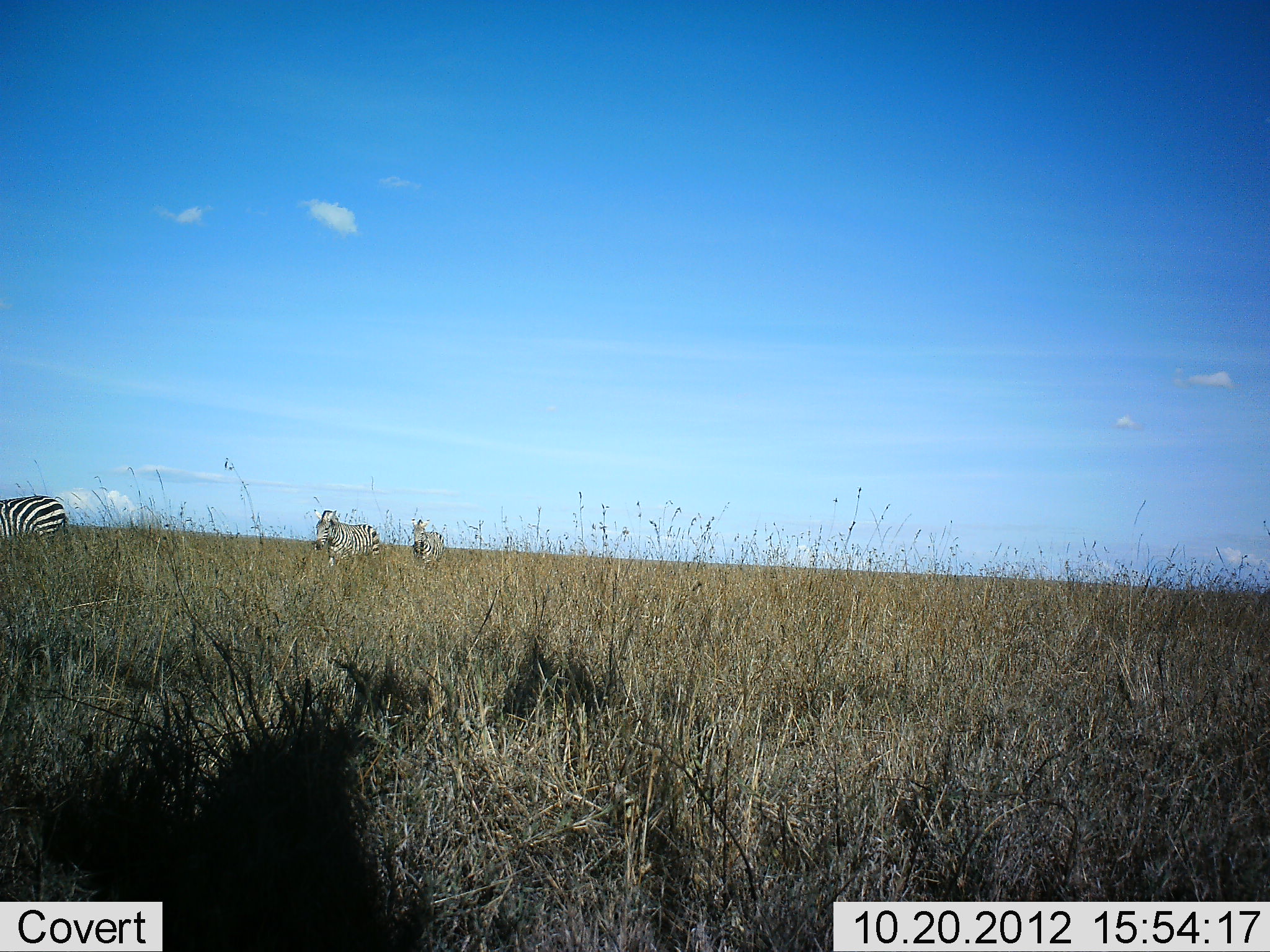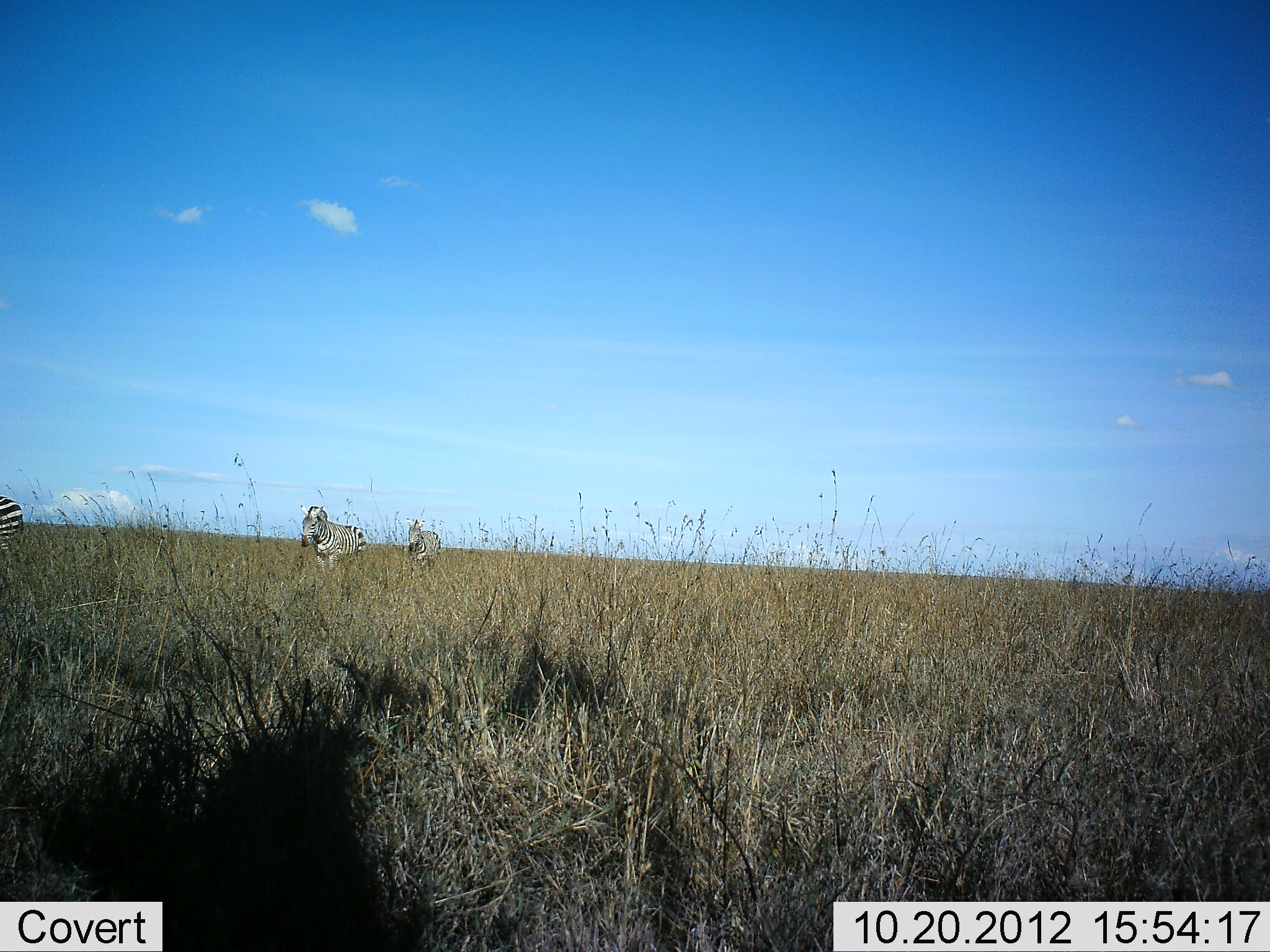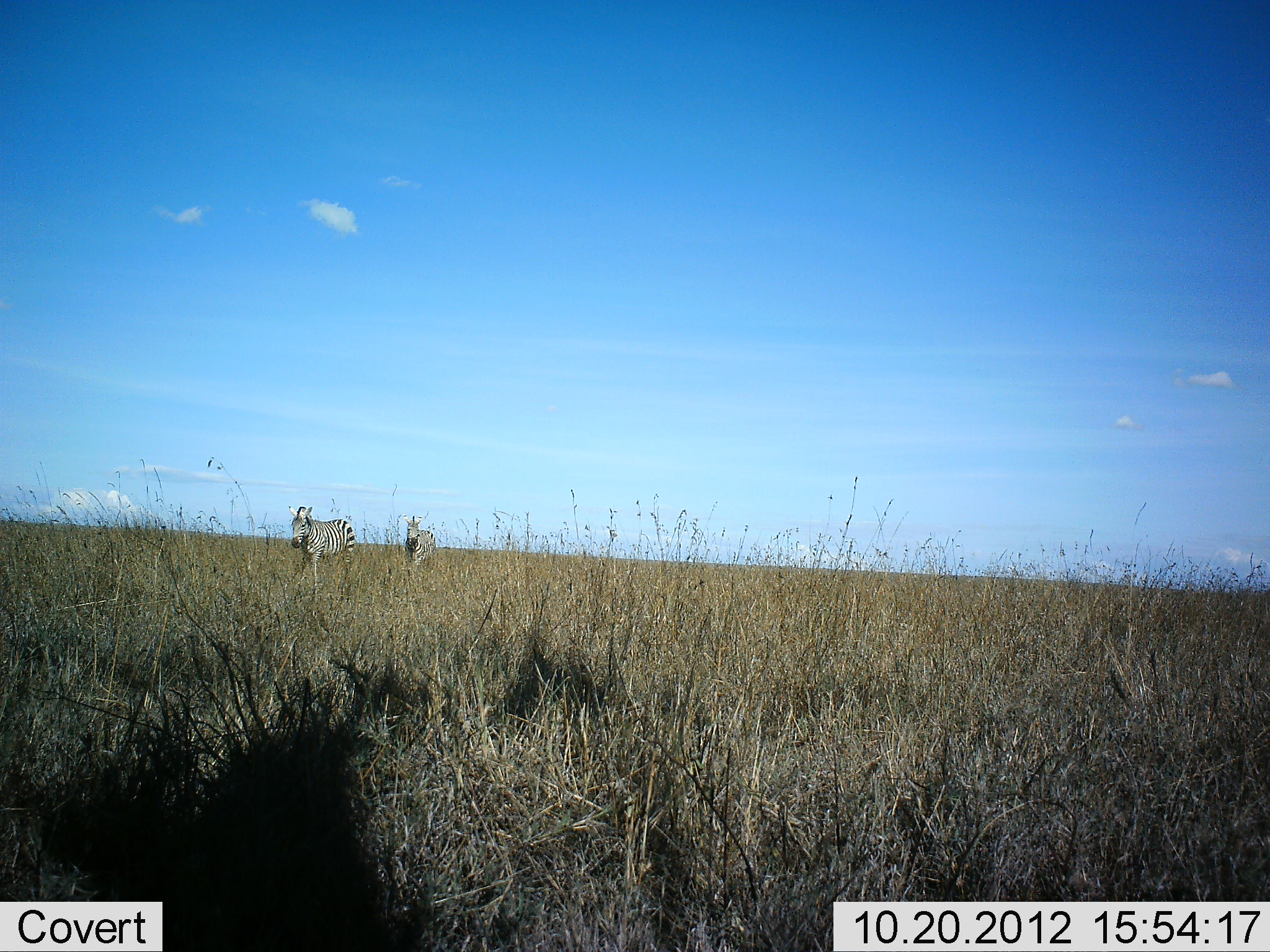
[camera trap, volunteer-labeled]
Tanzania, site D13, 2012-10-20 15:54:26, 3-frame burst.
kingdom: Animalia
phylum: Chordata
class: Mammalia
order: Perissodactyla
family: Equidae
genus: Equus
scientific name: Equus quagga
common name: plains zebra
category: zebra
Zebra (plains zebra) (Equus quagga), count 3. Behavior (volunteer vote fractions): standing 10%, resting 0%, moving 100%, interacting 0%. Young present (vote fraction): 0%. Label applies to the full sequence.